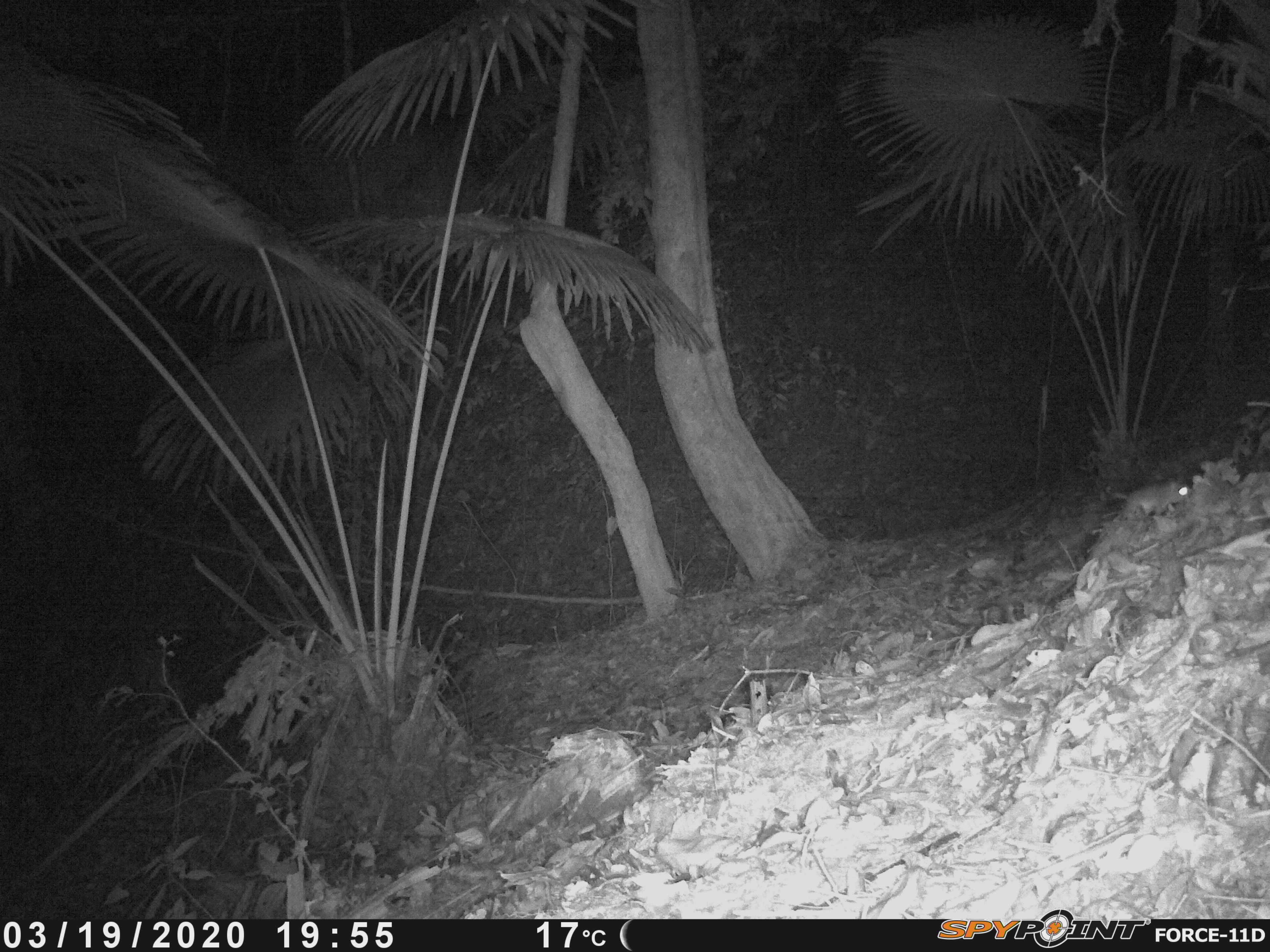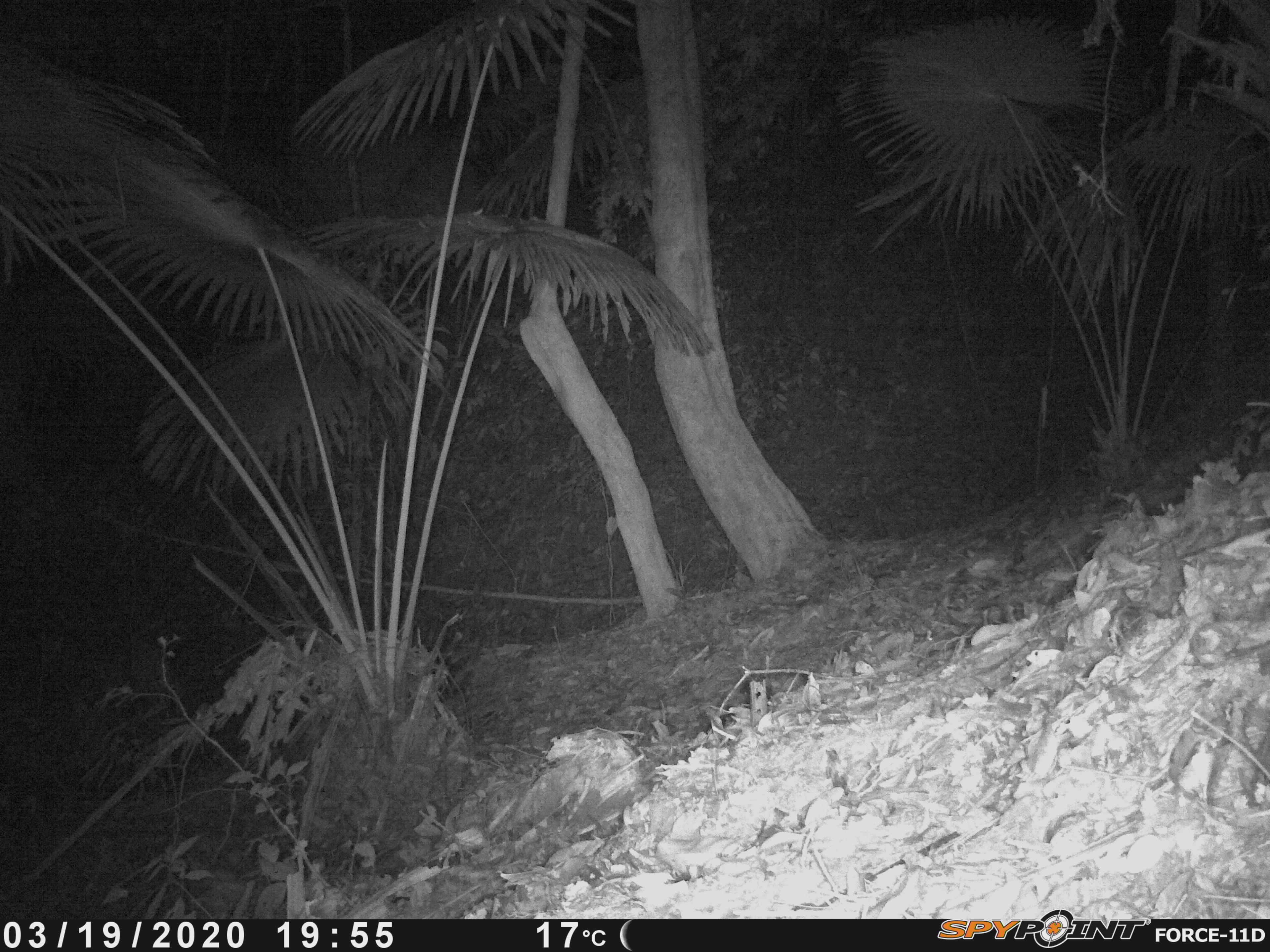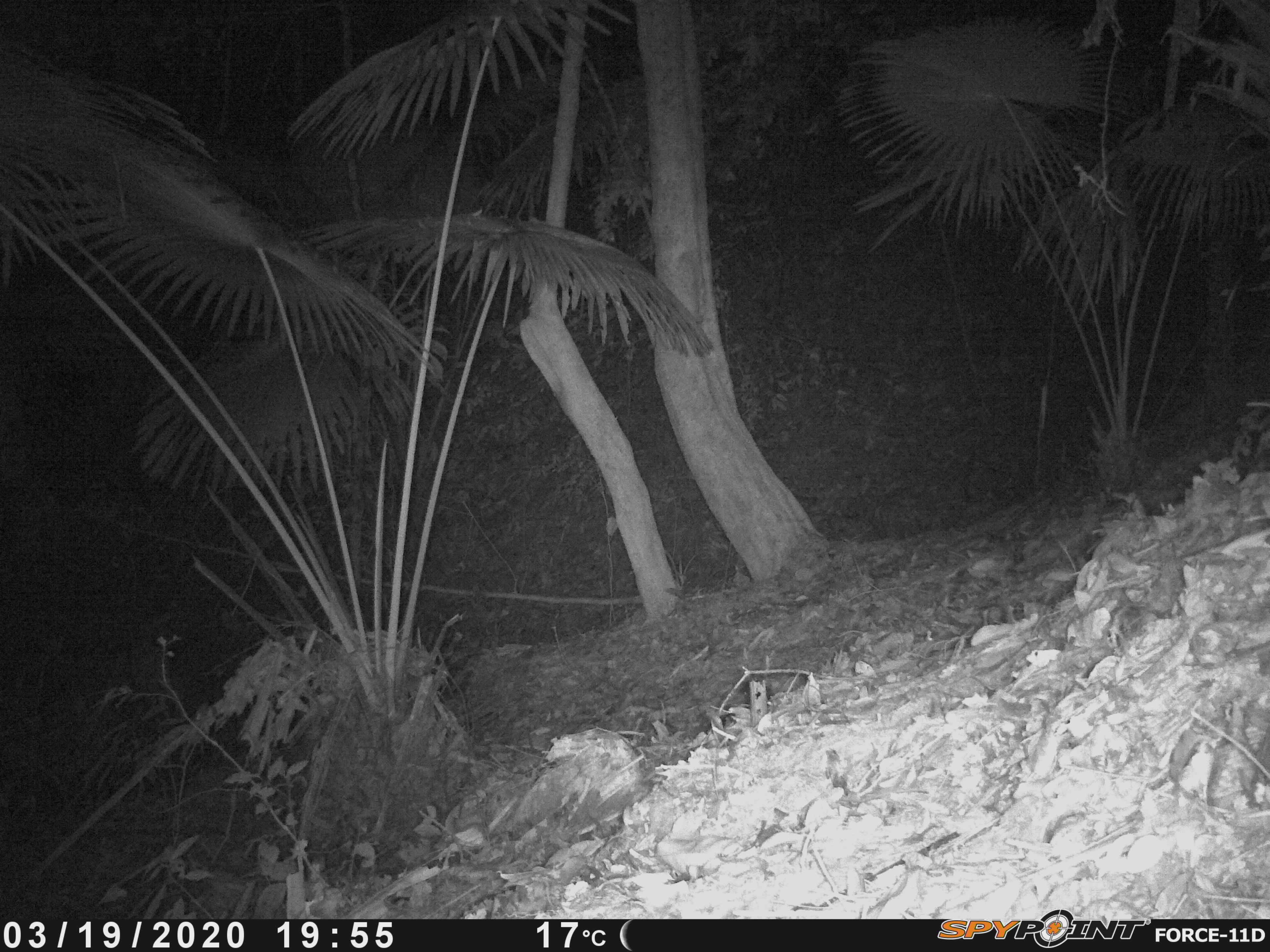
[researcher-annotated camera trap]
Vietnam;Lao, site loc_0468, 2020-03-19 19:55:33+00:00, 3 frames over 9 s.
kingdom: Animalia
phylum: Chordata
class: Mammalia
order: Rodentia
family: Muridae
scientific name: Muridae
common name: old-world mice and rats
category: unidentified murid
Unidentified murid (old-world mice and rats) (Muridae). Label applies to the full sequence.